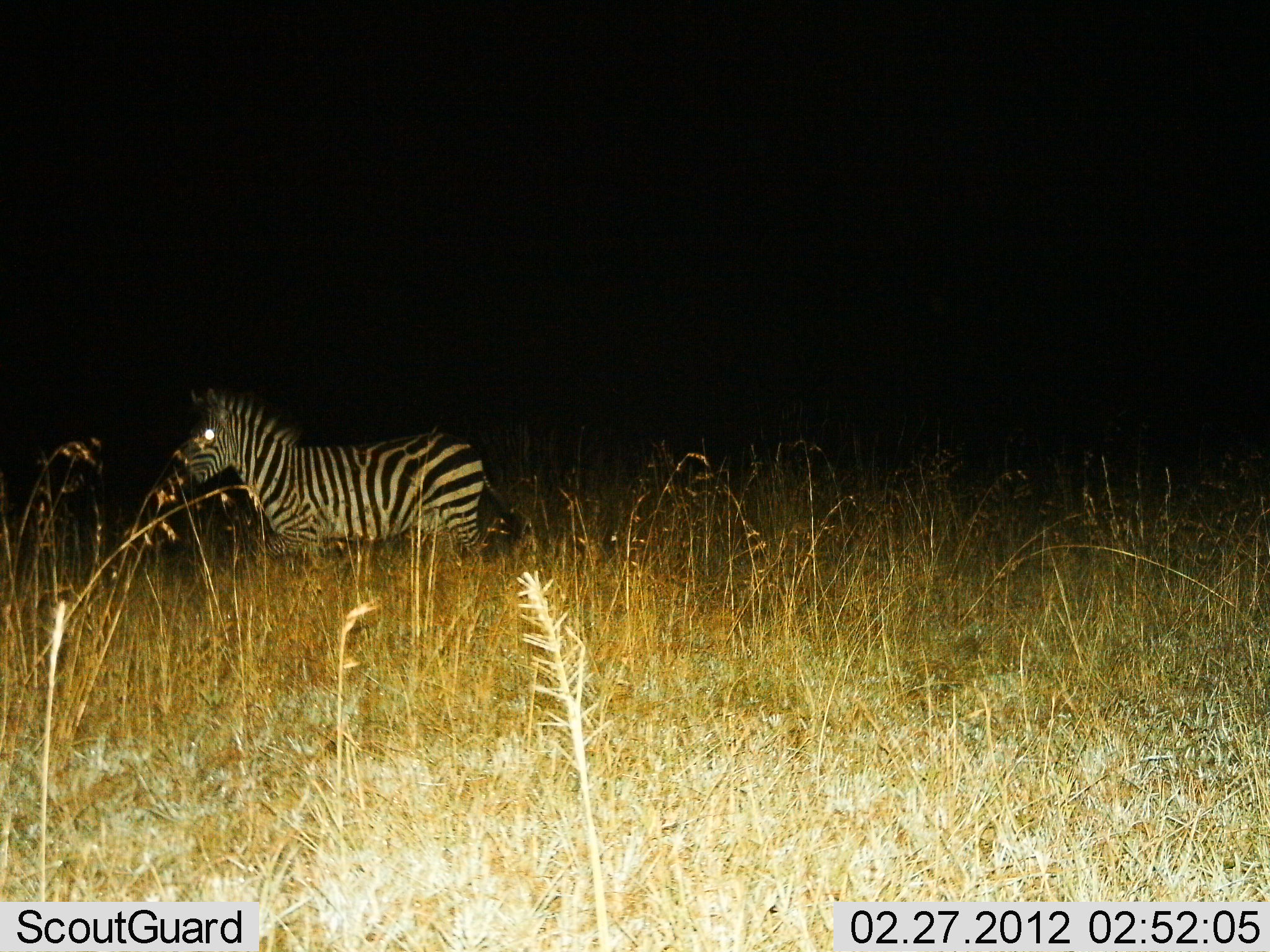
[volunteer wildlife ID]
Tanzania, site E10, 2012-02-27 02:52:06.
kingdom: Animalia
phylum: Chordata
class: Mammalia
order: Perissodactyla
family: Equidae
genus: Equus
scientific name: Equus quagga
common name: plains zebra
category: zebra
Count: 1.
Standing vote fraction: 76%.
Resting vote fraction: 0%.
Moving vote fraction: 24%.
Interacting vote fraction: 0%.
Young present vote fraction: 0%.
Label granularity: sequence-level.